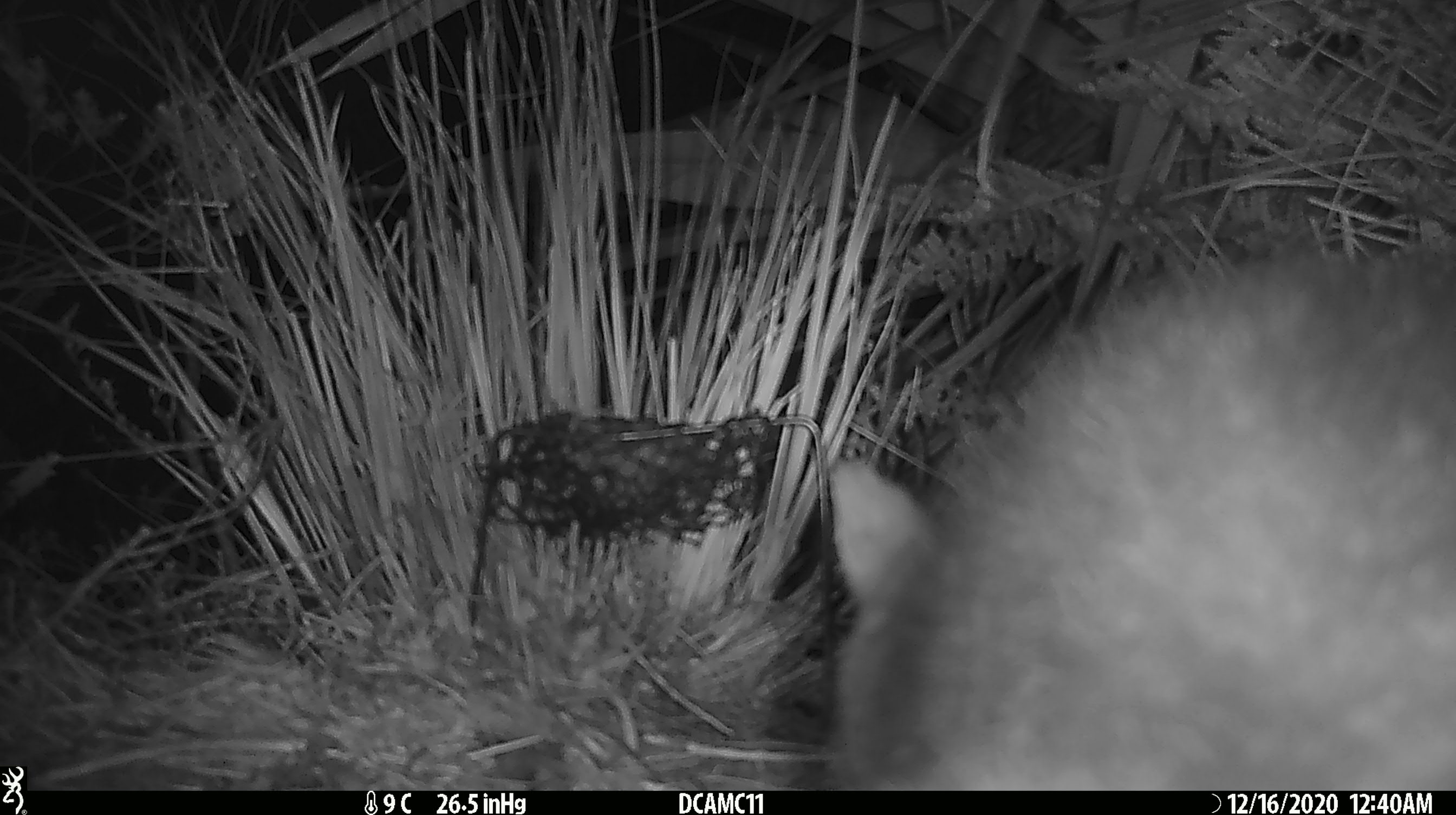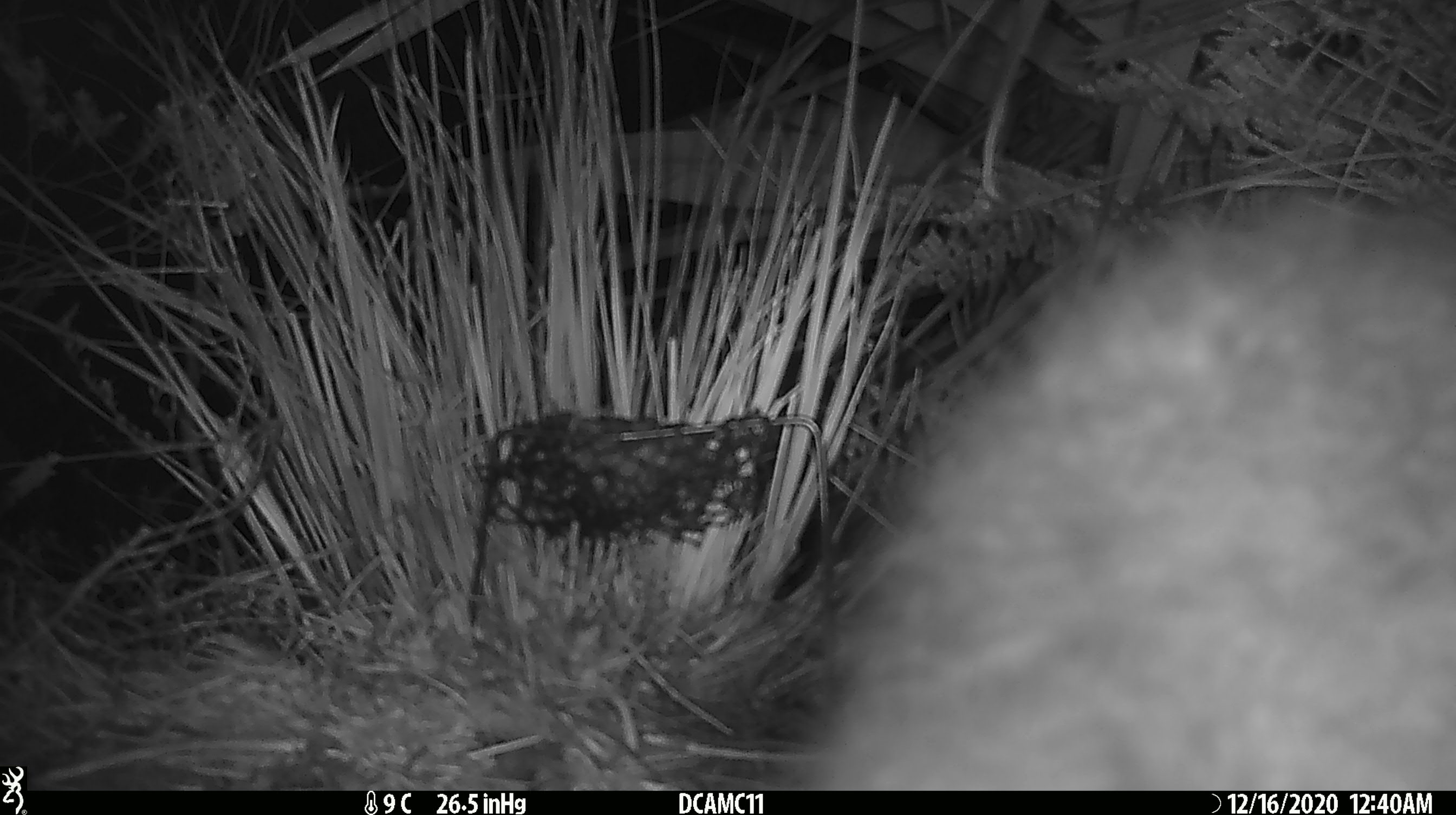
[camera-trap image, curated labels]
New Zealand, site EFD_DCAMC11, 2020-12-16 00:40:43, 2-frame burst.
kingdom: Animalia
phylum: Chordata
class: Mammalia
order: Diprotodontia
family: Phalangeridae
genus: Trichosurus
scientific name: Trichosurus vulpecula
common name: common brushtail possum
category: possum